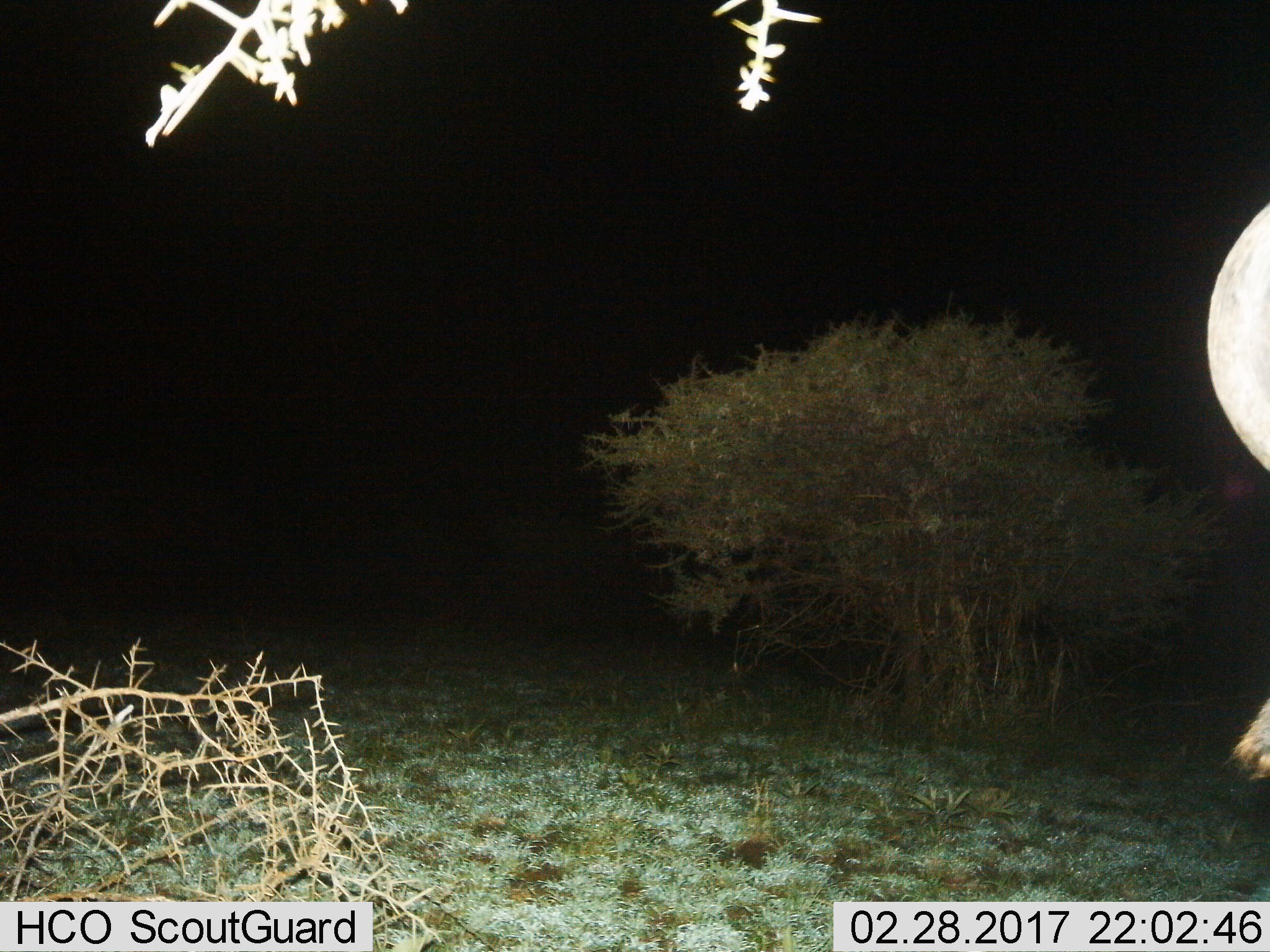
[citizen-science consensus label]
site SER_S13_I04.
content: unidentified animal